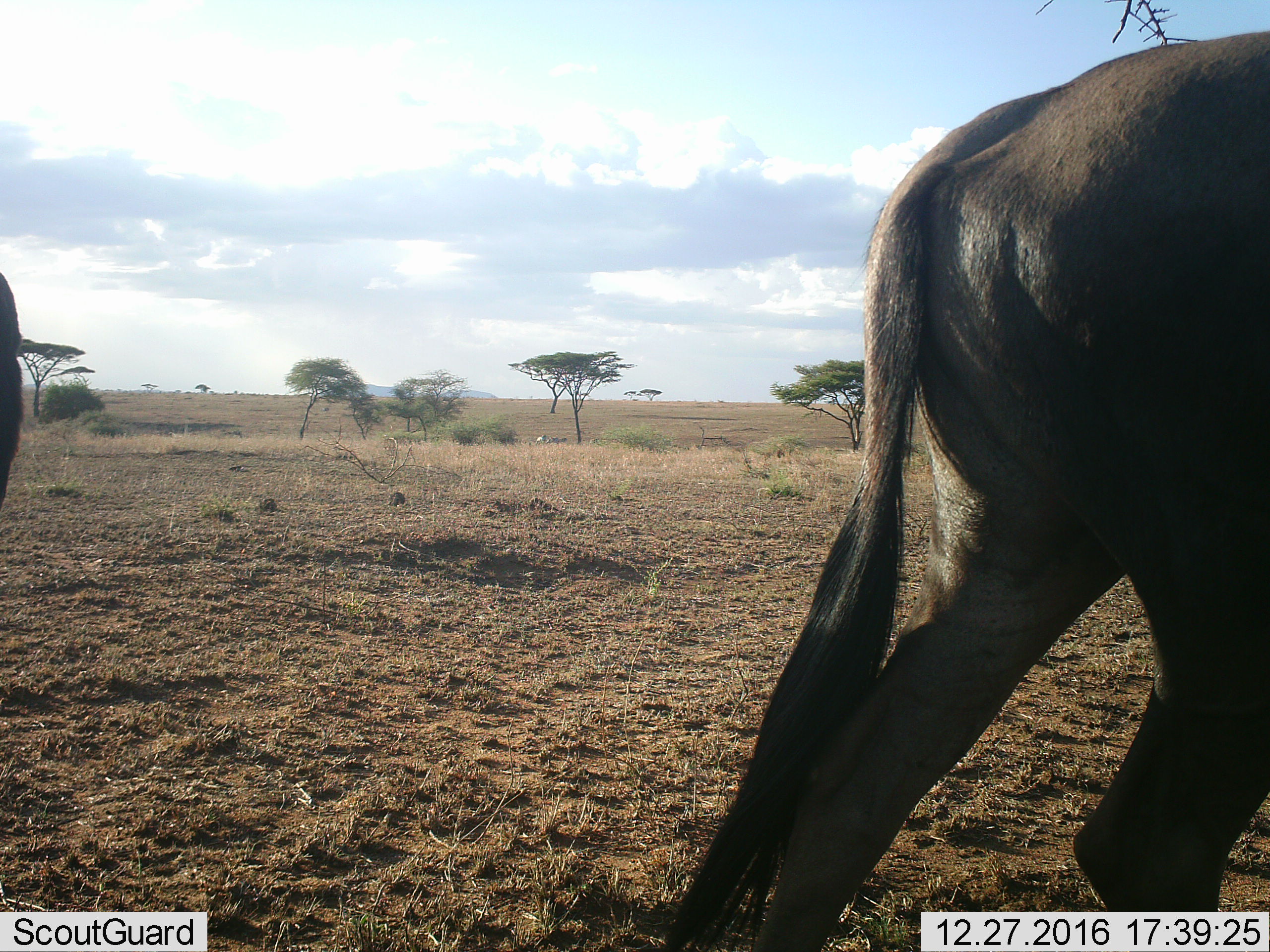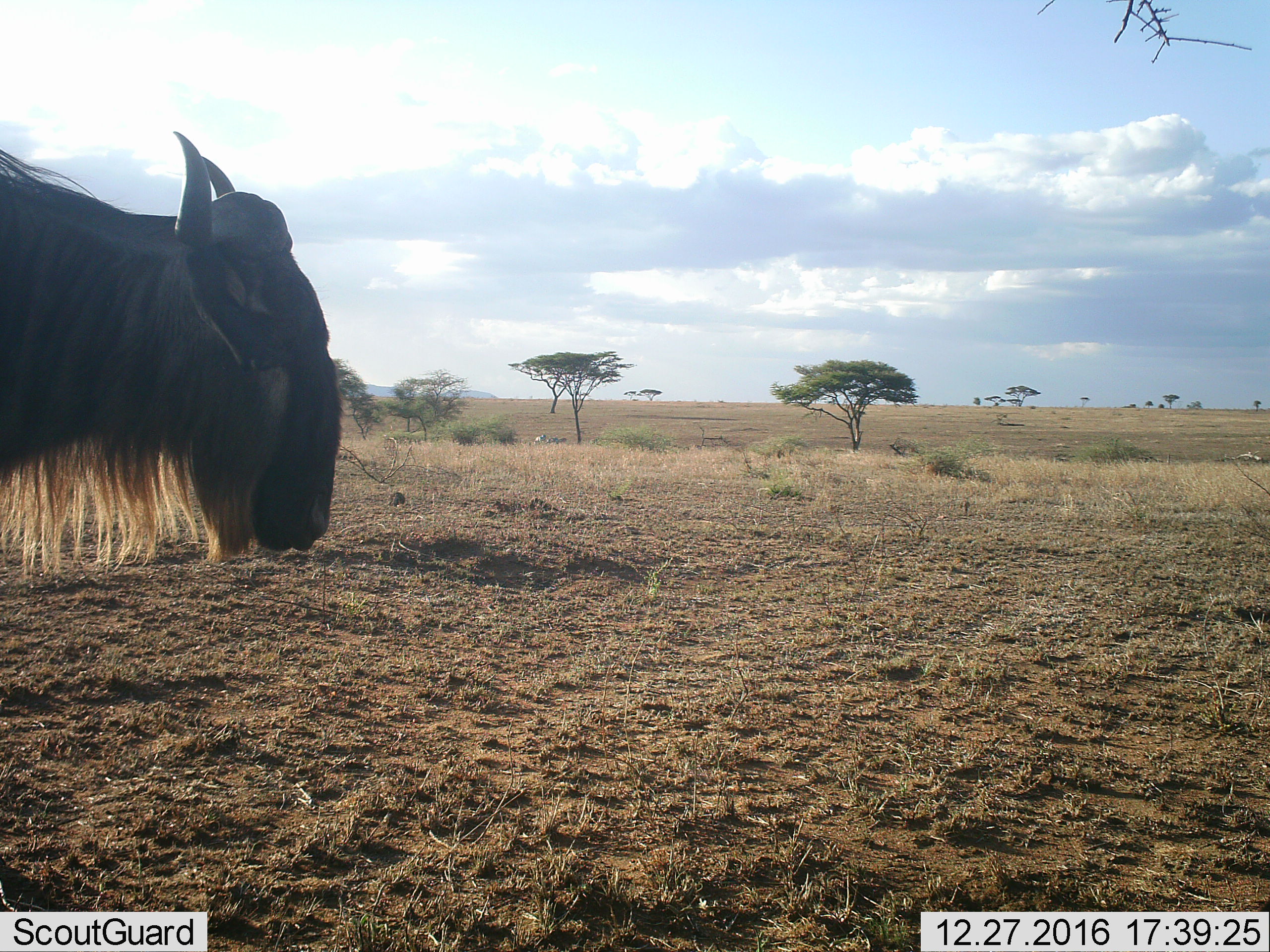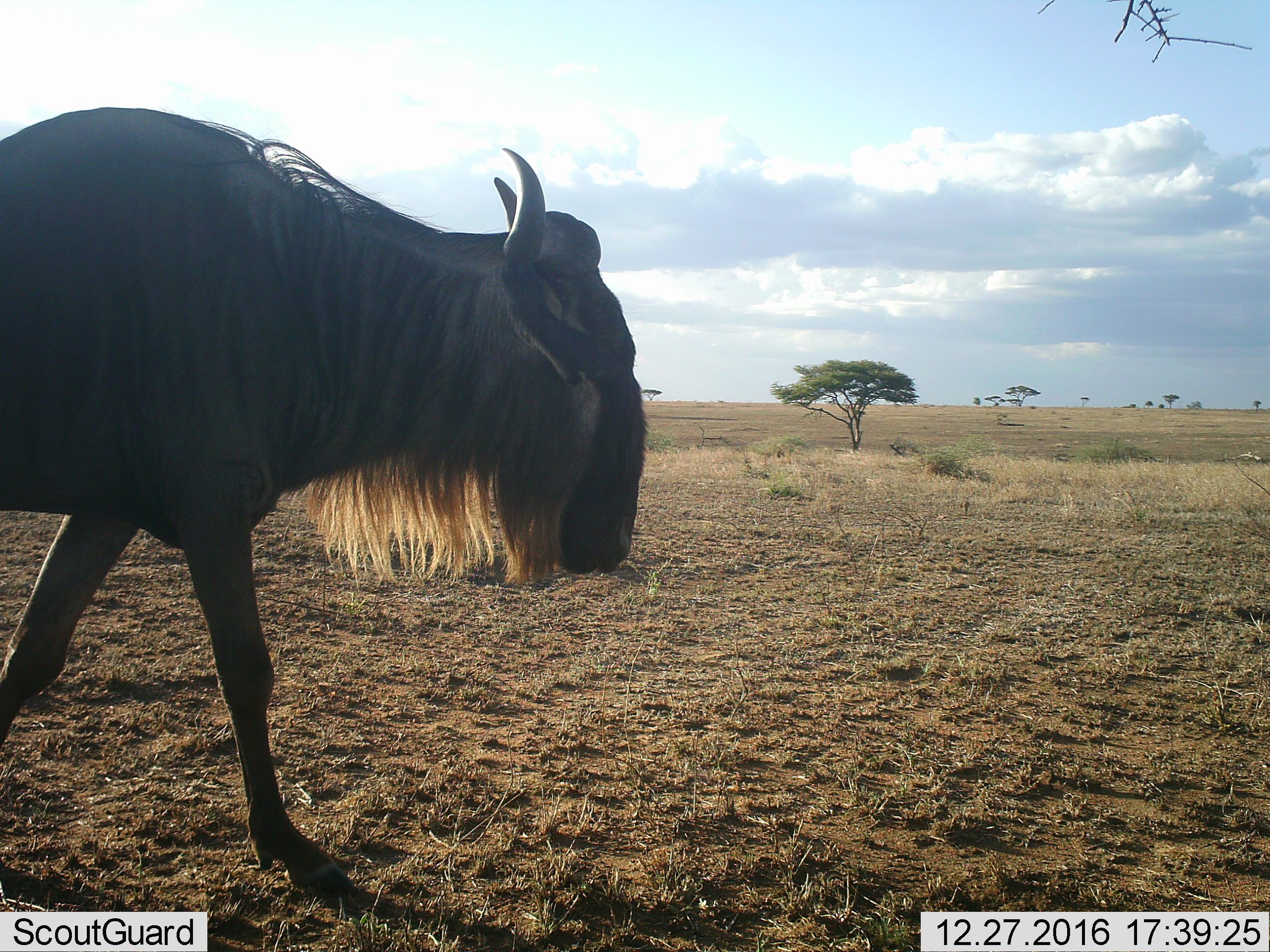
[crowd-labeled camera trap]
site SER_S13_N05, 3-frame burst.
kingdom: Animalia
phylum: Chordata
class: Mammalia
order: Artiodactyla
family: Bovidae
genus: Connochaetes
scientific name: Connochaetes taurinus taurinus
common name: blue wildebeest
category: wildebeestblue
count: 2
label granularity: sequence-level